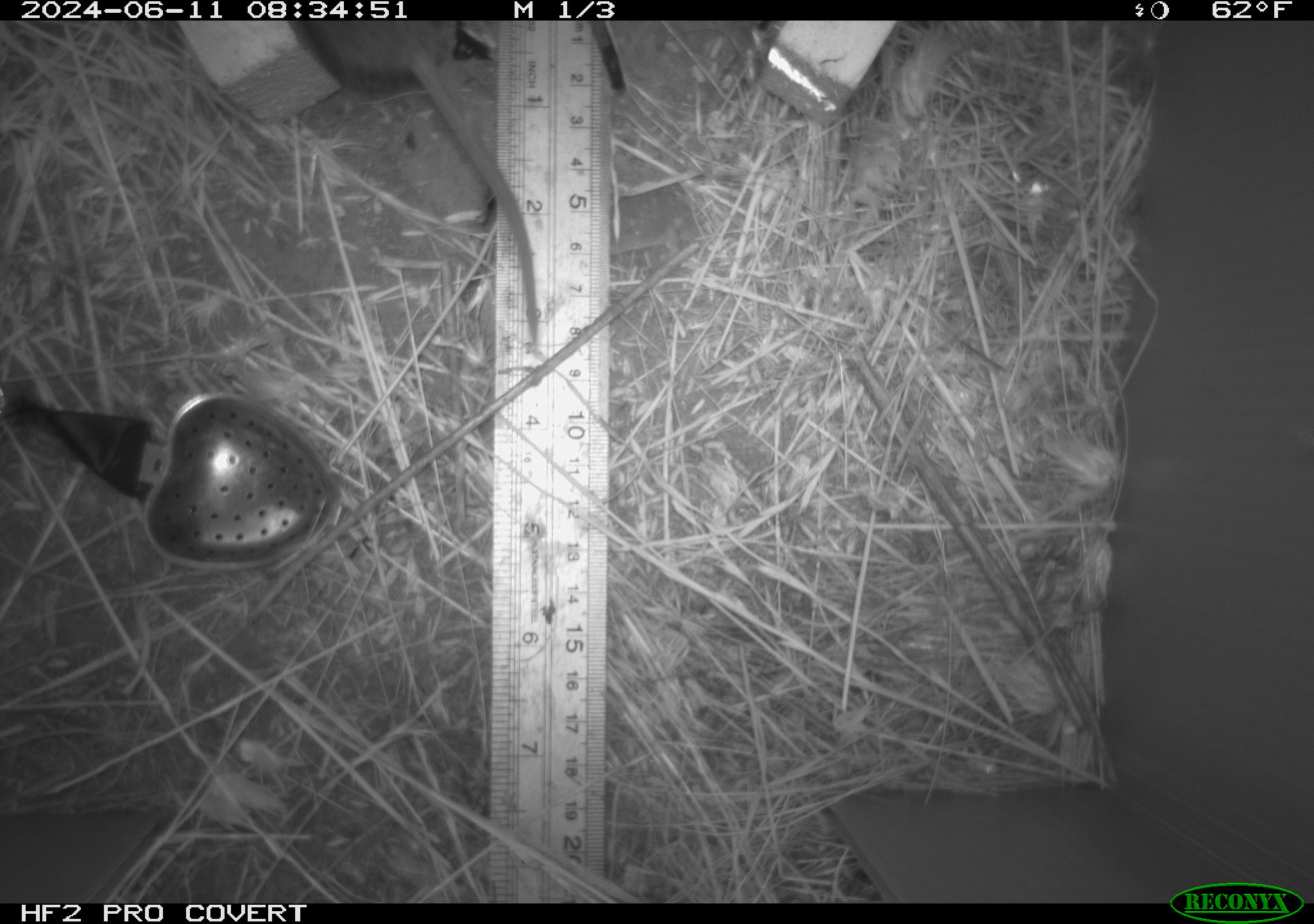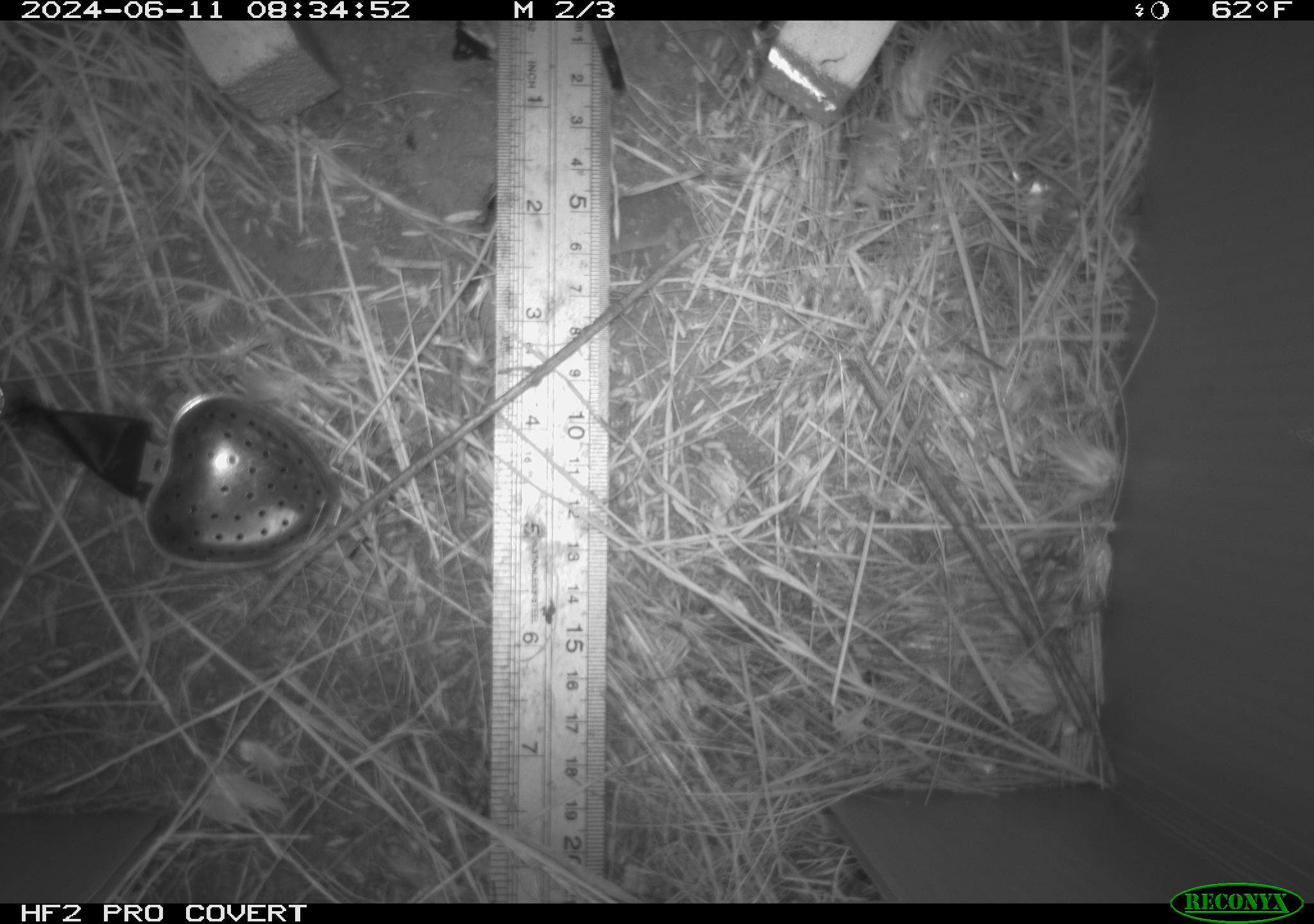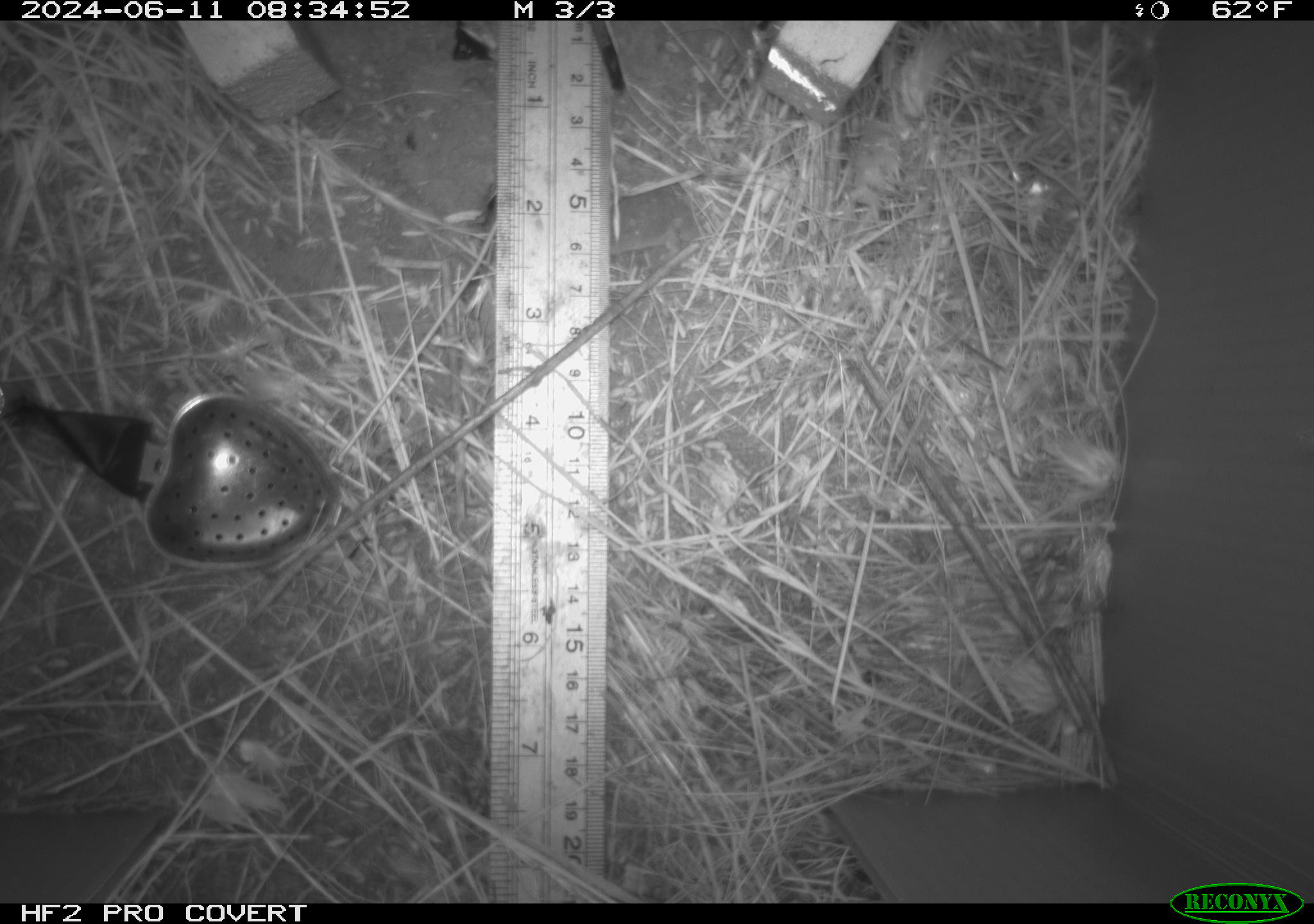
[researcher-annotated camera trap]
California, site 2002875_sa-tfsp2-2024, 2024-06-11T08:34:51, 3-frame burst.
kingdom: Animalia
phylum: Chordata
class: Mammalia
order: Rodentia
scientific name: Rodentia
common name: rodent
Rodent (Rodentia).